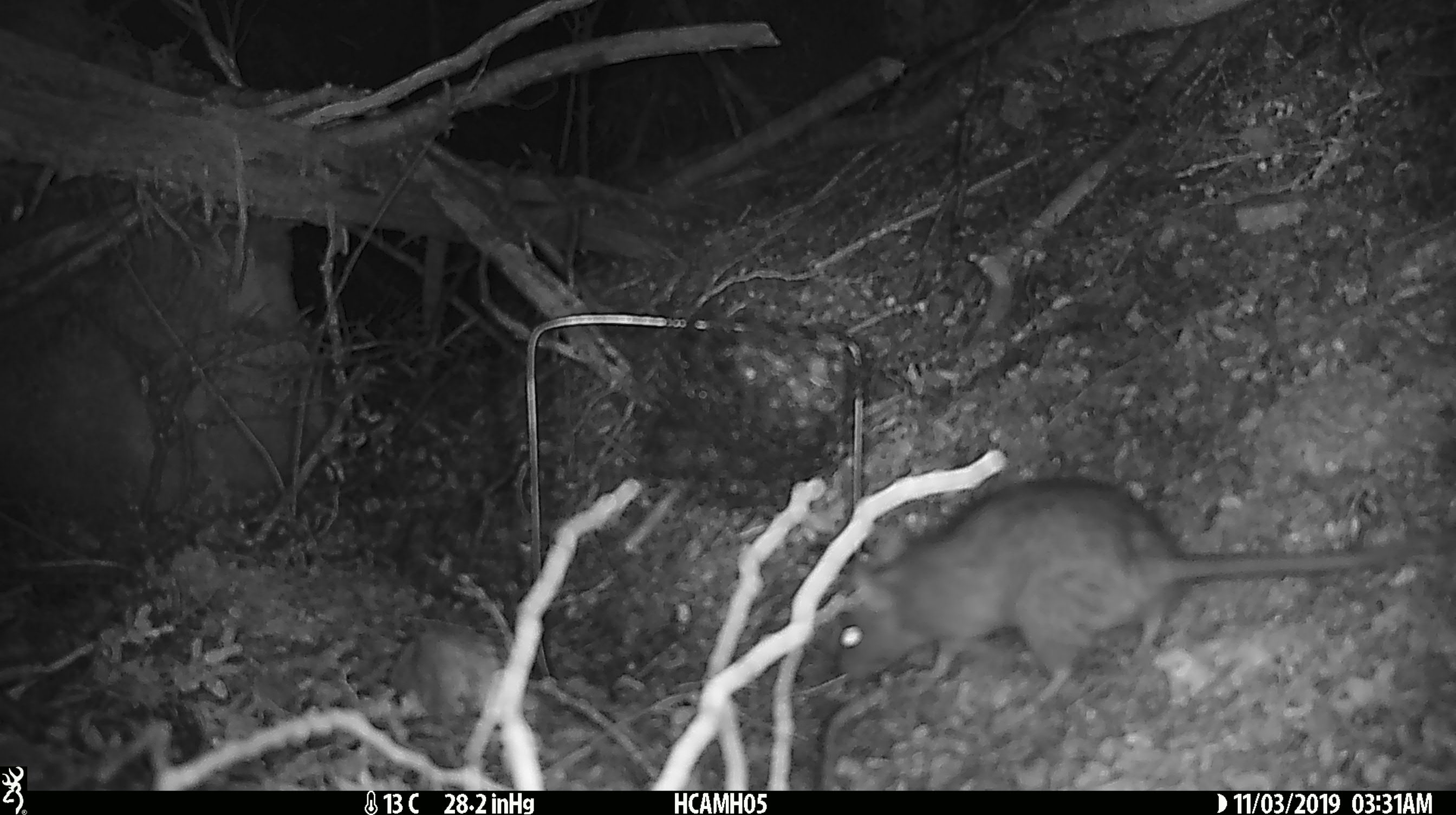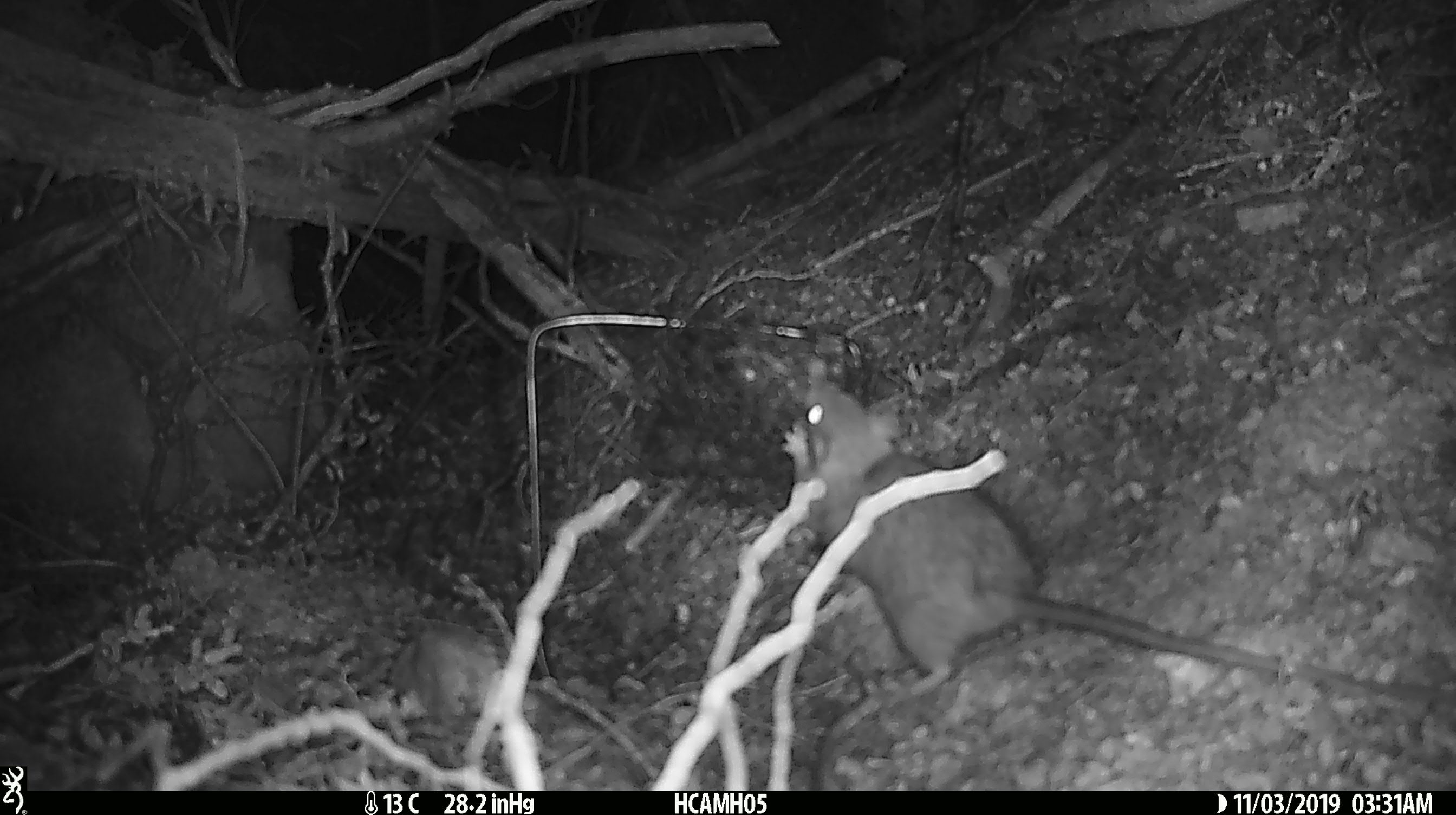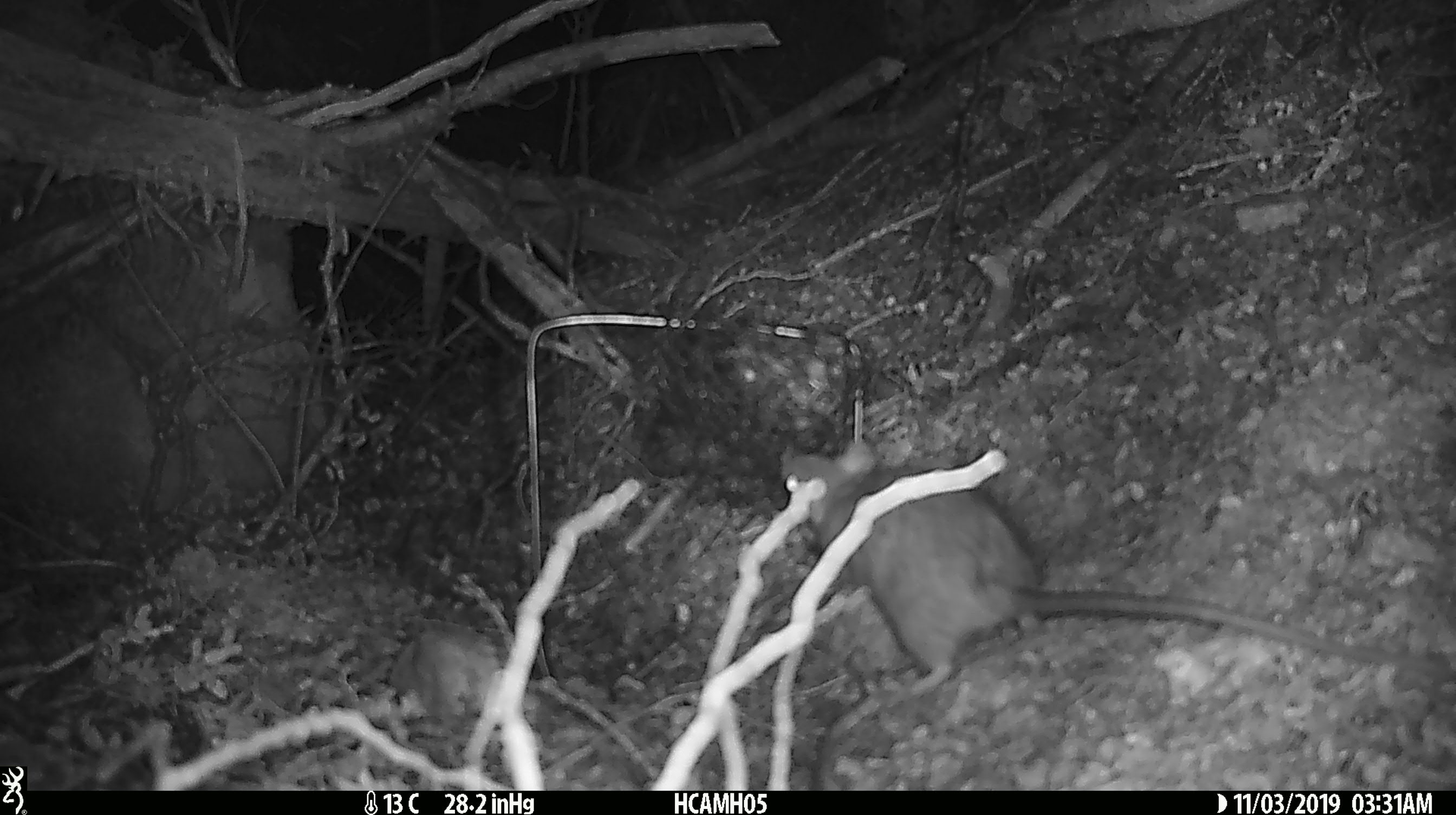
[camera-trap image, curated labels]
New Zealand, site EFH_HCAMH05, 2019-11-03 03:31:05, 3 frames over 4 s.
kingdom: Animalia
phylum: Chordata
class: Mammalia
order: Rodentia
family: Muridae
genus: Rattus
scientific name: Rattus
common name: rat